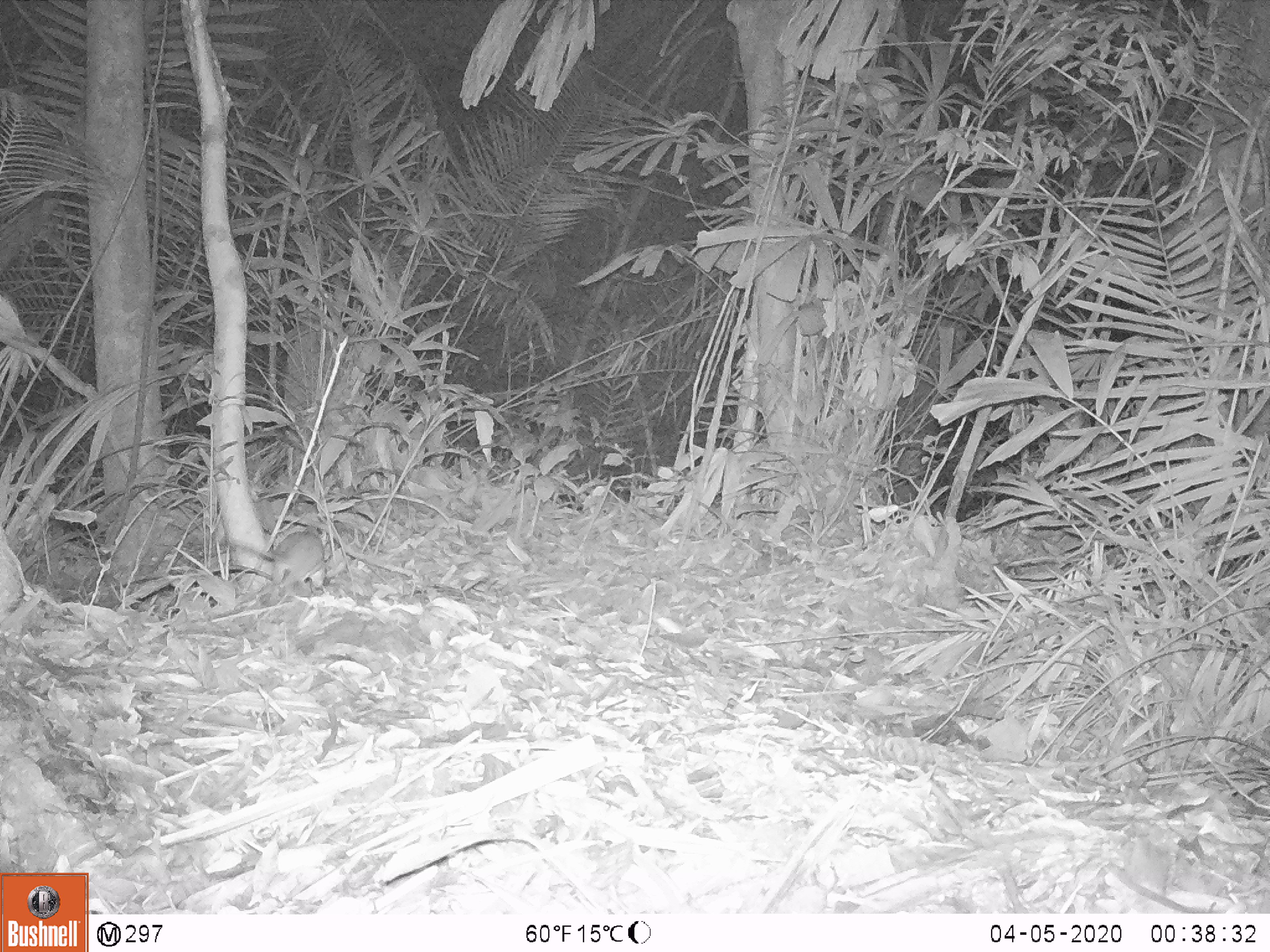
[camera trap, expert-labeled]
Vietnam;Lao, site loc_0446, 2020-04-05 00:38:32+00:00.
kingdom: Animalia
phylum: Chordata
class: Mammalia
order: Rodentia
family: Muridae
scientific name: Muridae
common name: old-world mice and rats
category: unidentified murid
Unidentified murid (old-world mice and rats) (Muridae). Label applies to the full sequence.